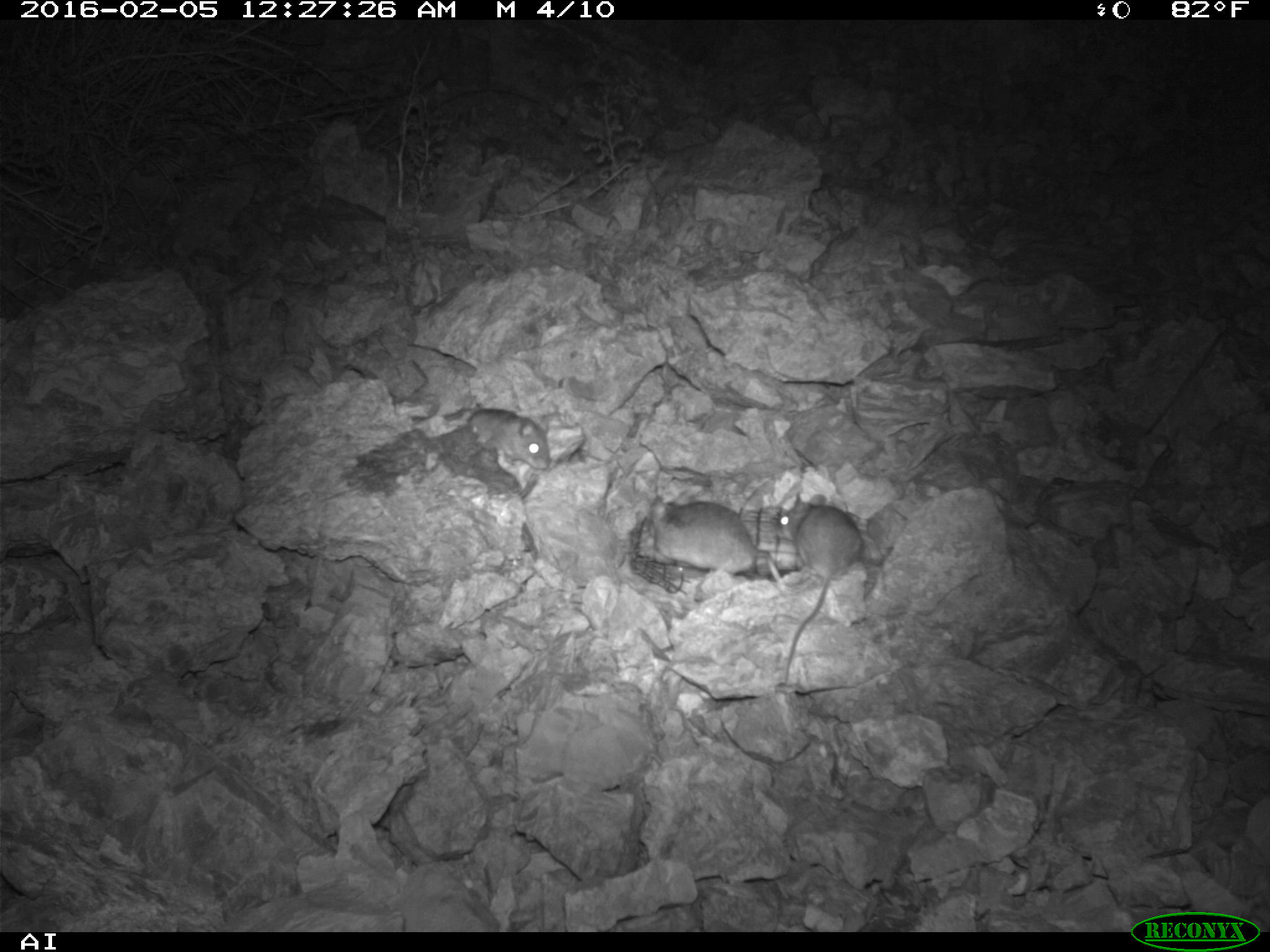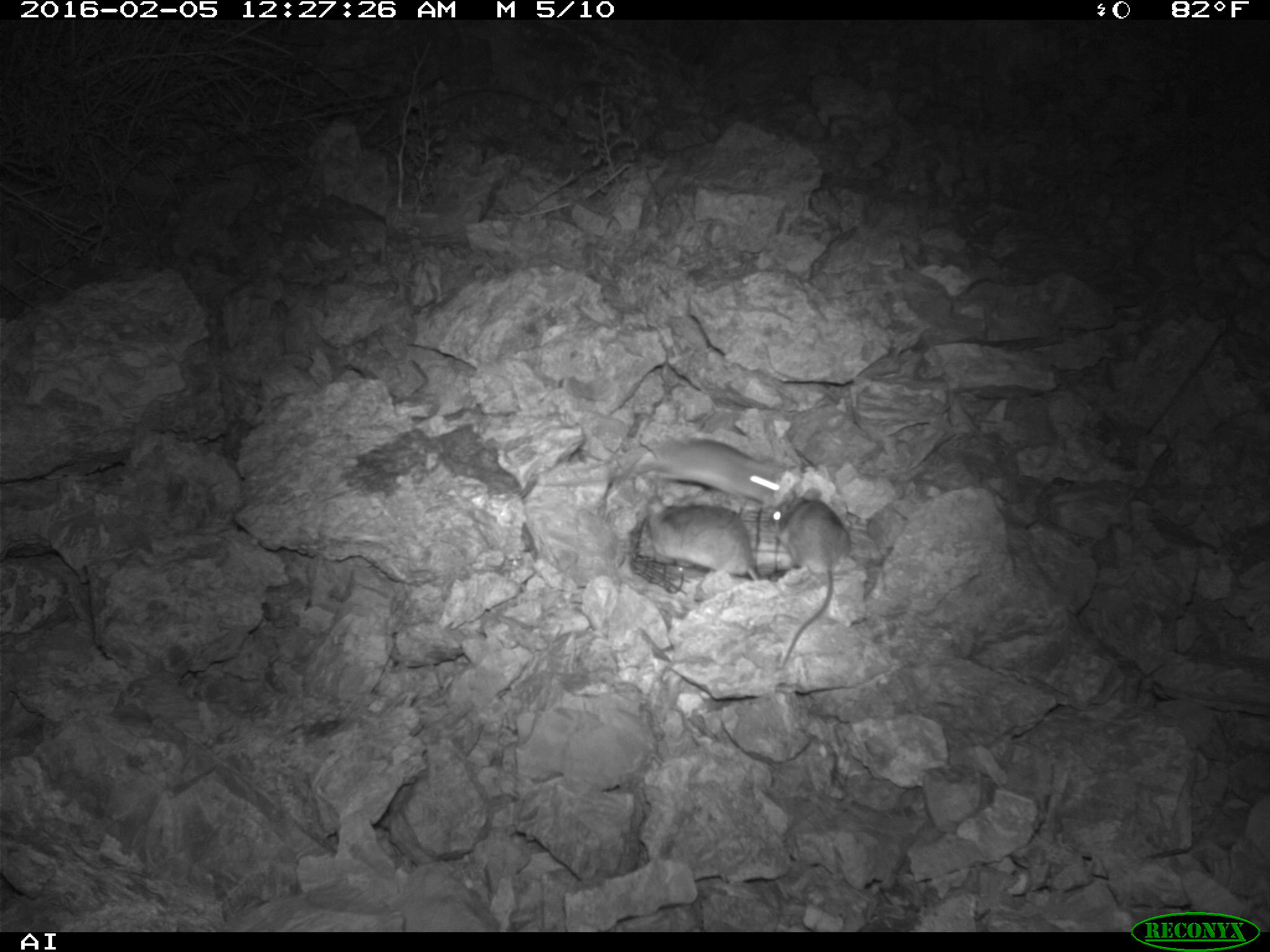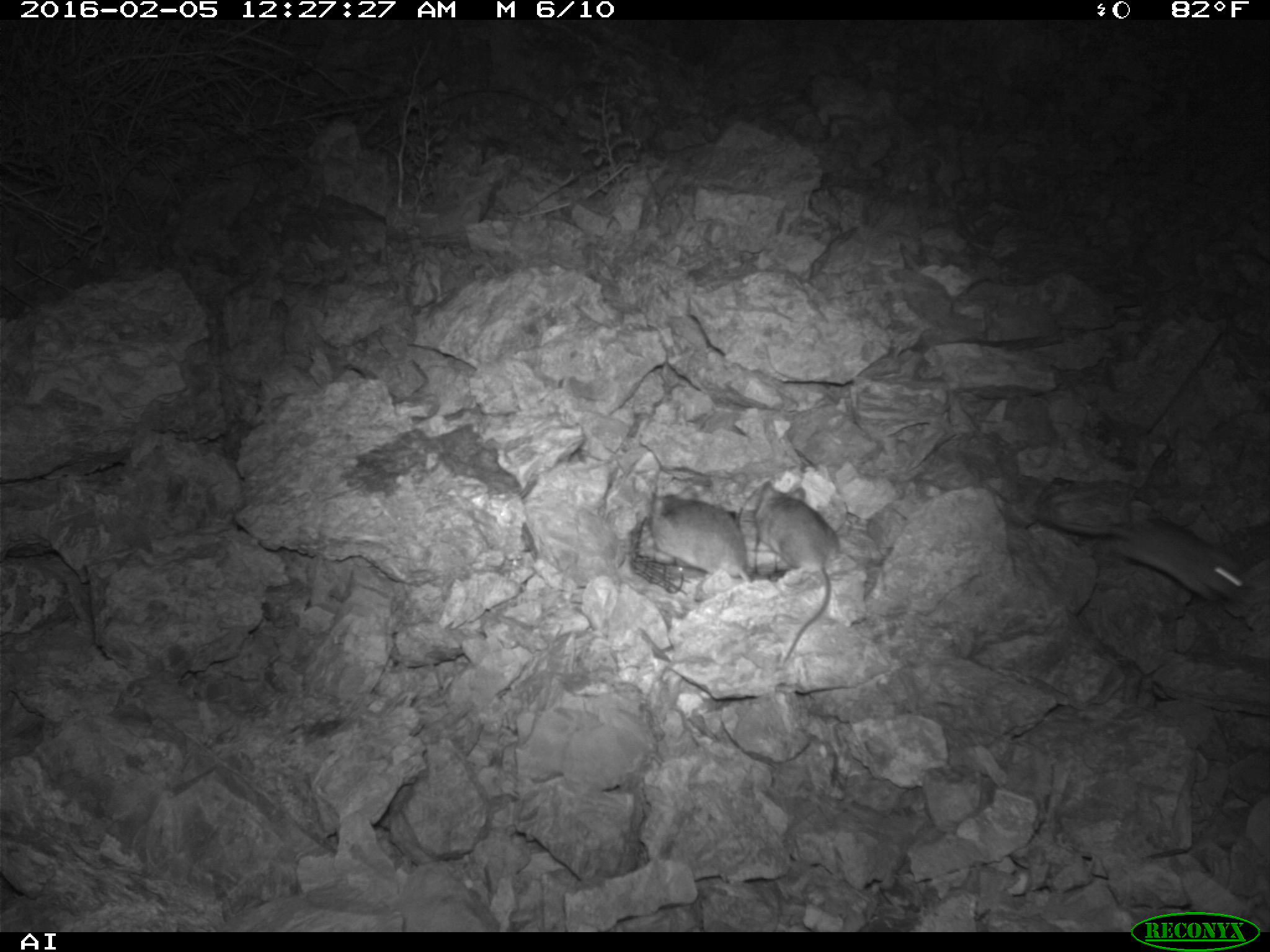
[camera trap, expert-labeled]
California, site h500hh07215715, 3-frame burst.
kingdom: Animalia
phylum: Chordata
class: Mammalia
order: Rodentia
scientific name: Rodentia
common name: rodent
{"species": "rodent (Rodentia)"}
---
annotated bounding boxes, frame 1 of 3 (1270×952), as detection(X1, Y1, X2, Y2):
rodent: detection(773, 490, 862, 697); detection(631, 488, 789, 597); detection(410, 407, 553, 470)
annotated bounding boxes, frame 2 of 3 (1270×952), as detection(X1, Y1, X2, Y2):
rodent: detection(767, 487, 851, 667); detection(634, 436, 781, 503); detection(646, 495, 761, 580)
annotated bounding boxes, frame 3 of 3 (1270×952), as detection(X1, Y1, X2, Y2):
rodent: detection(753, 484, 841, 665); detection(1093, 514, 1245, 602); detection(646, 485, 768, 593)